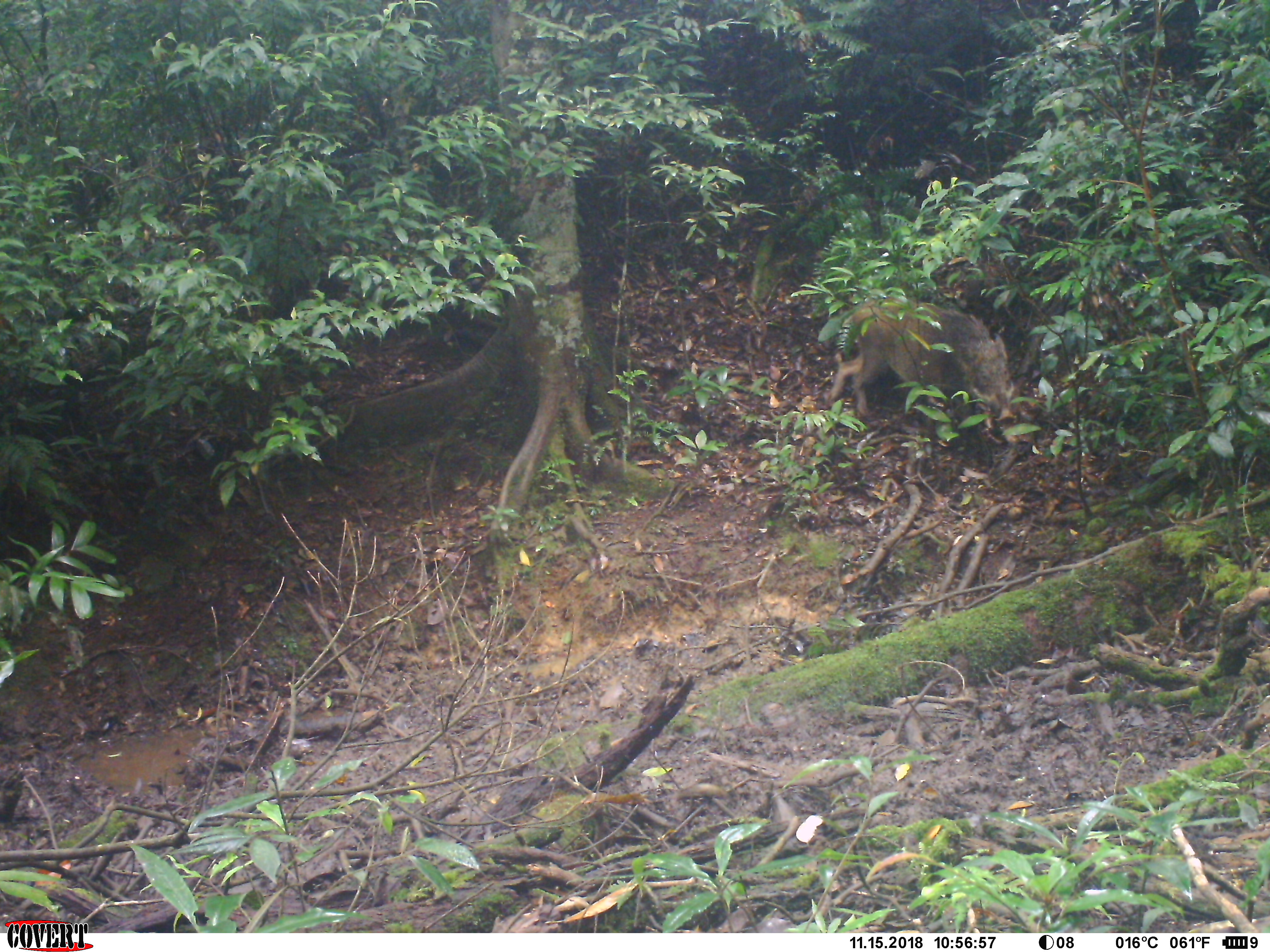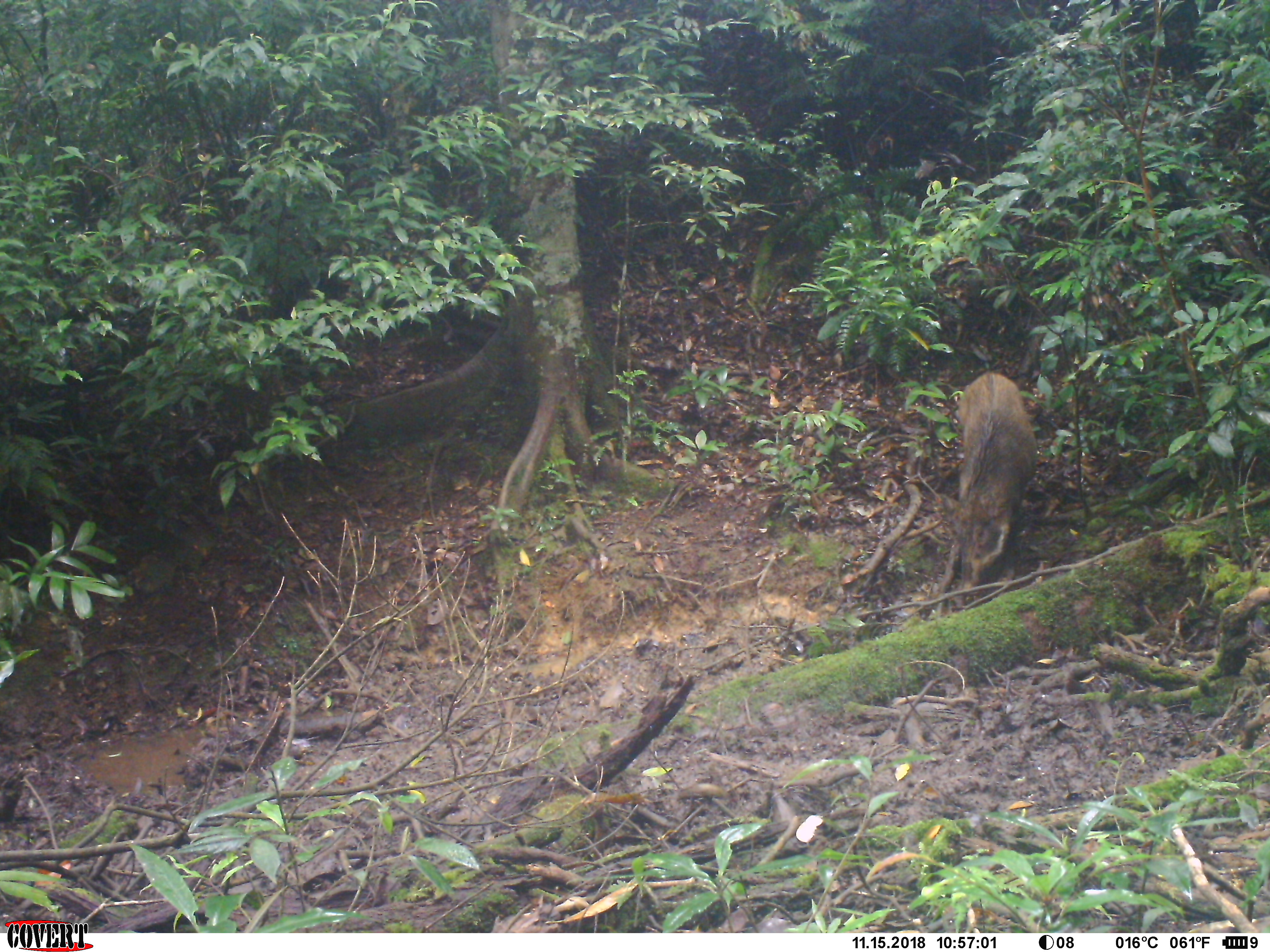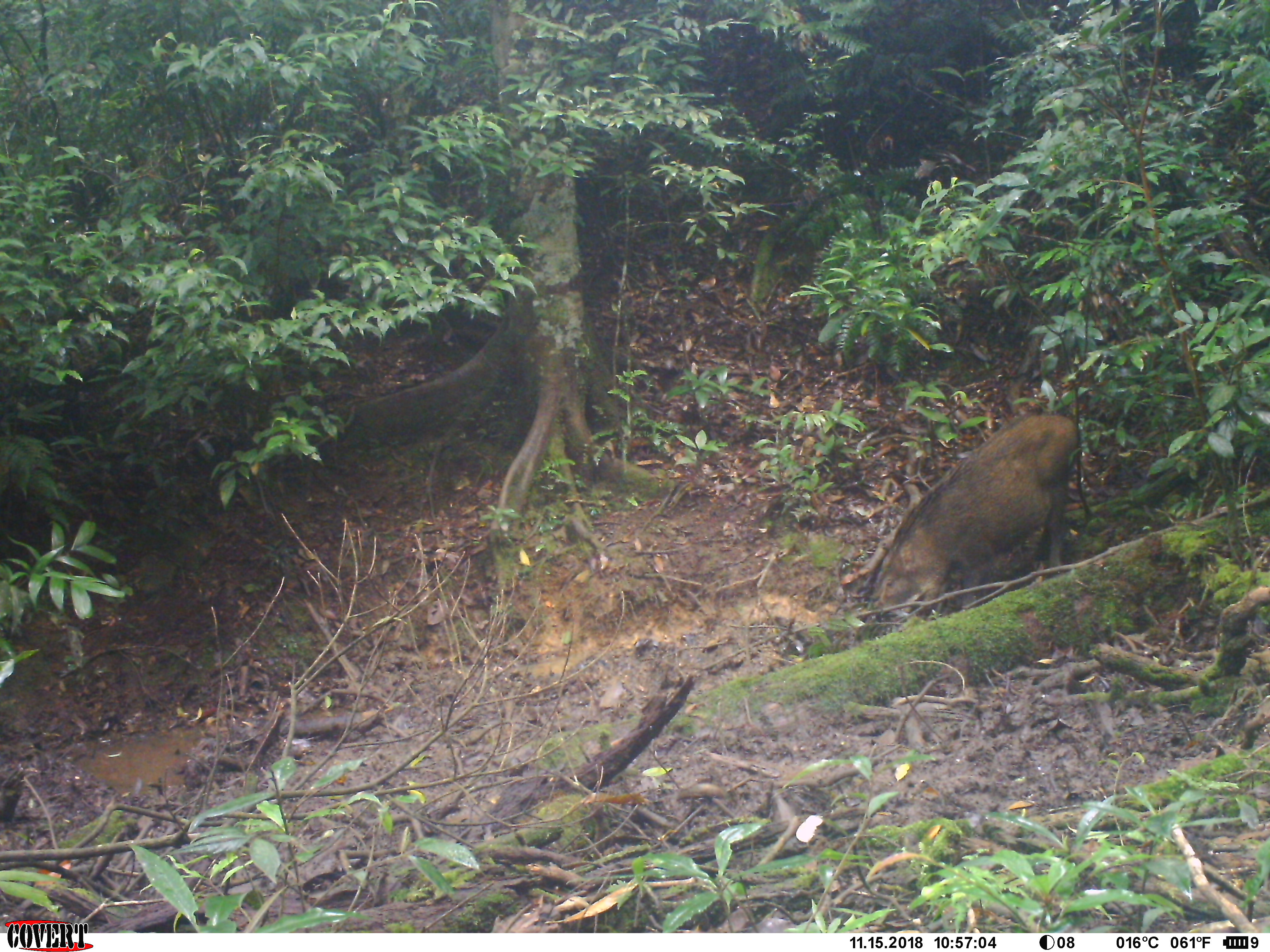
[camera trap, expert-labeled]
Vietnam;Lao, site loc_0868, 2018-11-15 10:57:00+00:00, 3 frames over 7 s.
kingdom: Animalia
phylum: Chordata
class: Mammalia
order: Artiodactyla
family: Suidae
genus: Sus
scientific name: Sus scrofa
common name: eurasian wild pig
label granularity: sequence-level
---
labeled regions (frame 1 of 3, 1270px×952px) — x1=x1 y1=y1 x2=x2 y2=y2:
eurasian wild pig: x1=829 y1=295 x2=1021 y2=428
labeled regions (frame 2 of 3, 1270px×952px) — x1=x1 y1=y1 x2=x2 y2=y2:
eurasian wild pig: x1=935 y1=370 x2=1038 y2=593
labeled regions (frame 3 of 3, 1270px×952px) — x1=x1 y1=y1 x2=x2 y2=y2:
eurasian wild pig: x1=858 y1=405 x2=1083 y2=620